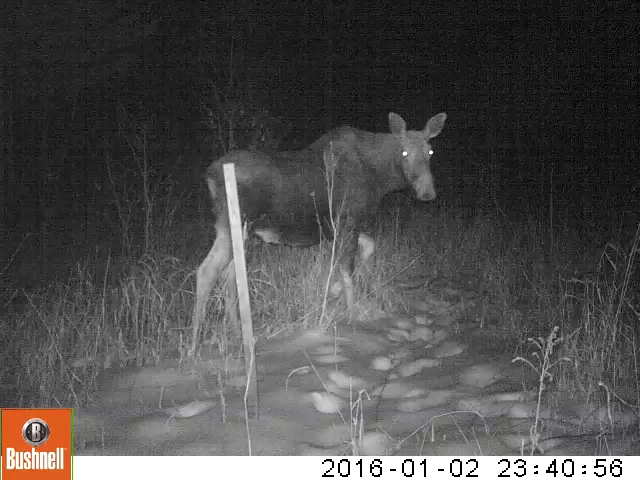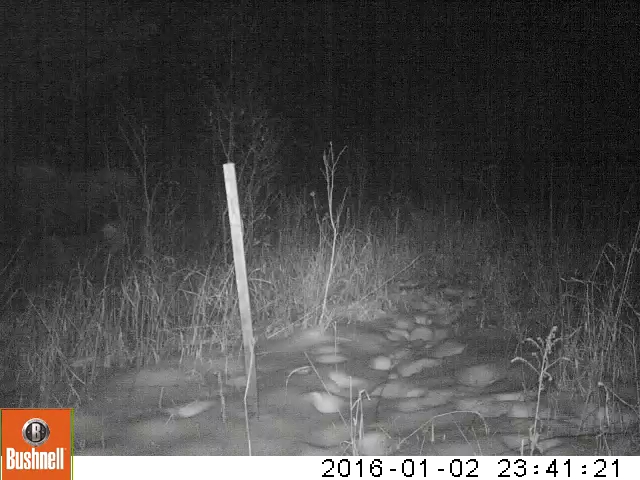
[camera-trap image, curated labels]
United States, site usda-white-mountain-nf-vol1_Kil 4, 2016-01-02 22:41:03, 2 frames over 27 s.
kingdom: Animalia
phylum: Chordata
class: Mammalia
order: Artiodactyla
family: Cervidae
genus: Alces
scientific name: Alces alces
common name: moose